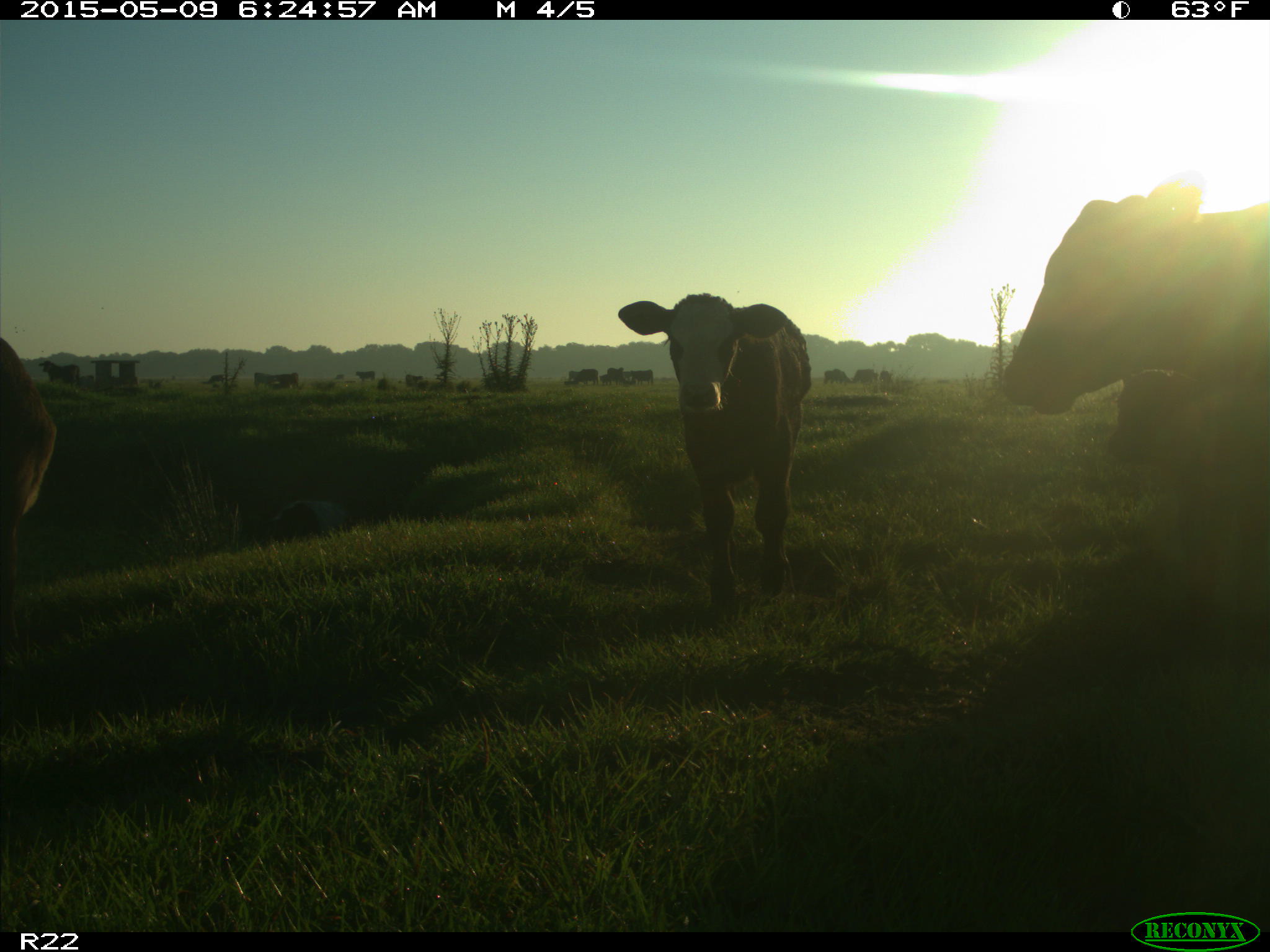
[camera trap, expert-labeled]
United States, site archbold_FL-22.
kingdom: Animalia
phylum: Chordata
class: Mammalia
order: Artiodactyla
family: Bovidae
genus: Bos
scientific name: Bos taurus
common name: domestic cow